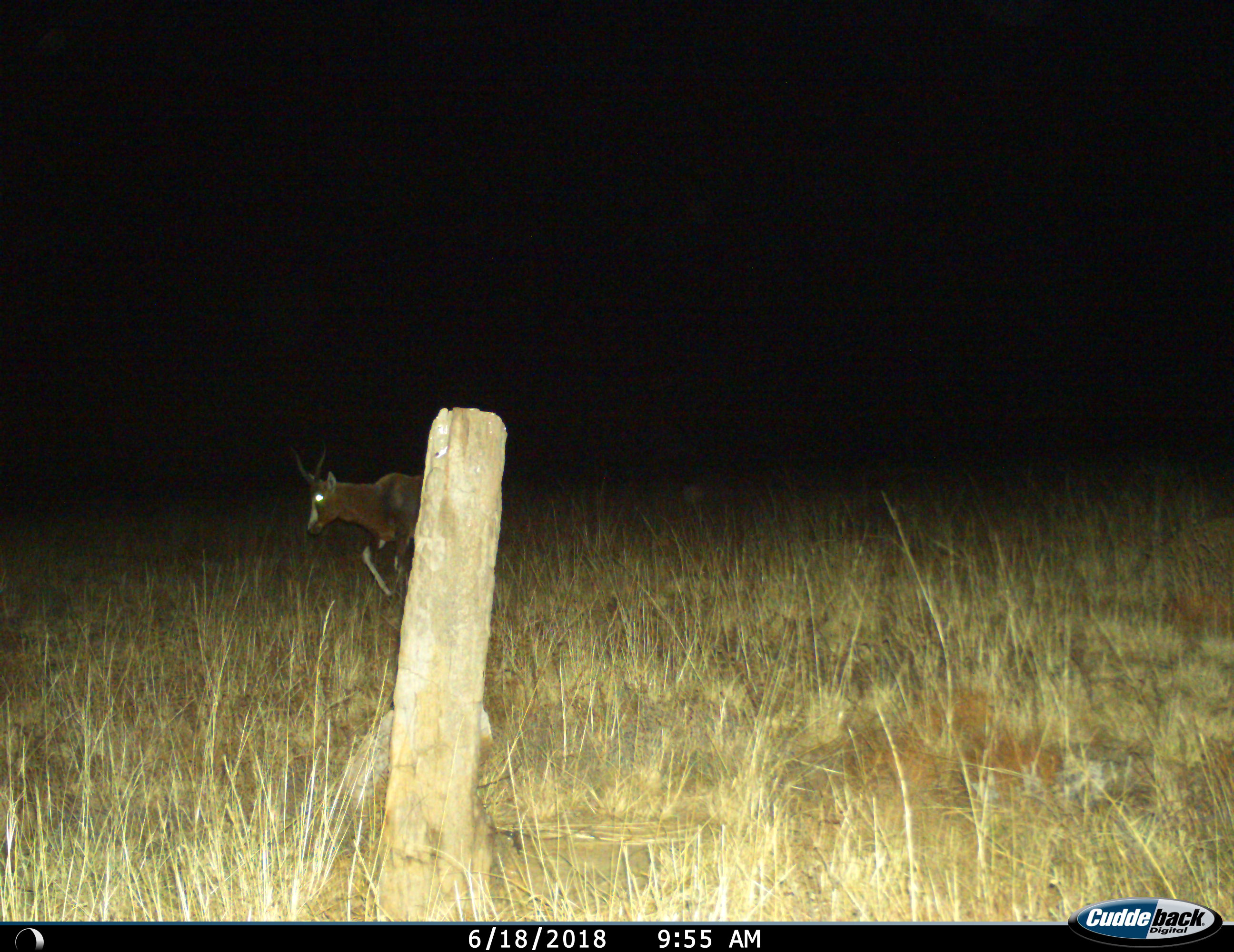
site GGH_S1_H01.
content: unidentified animal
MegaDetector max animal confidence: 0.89